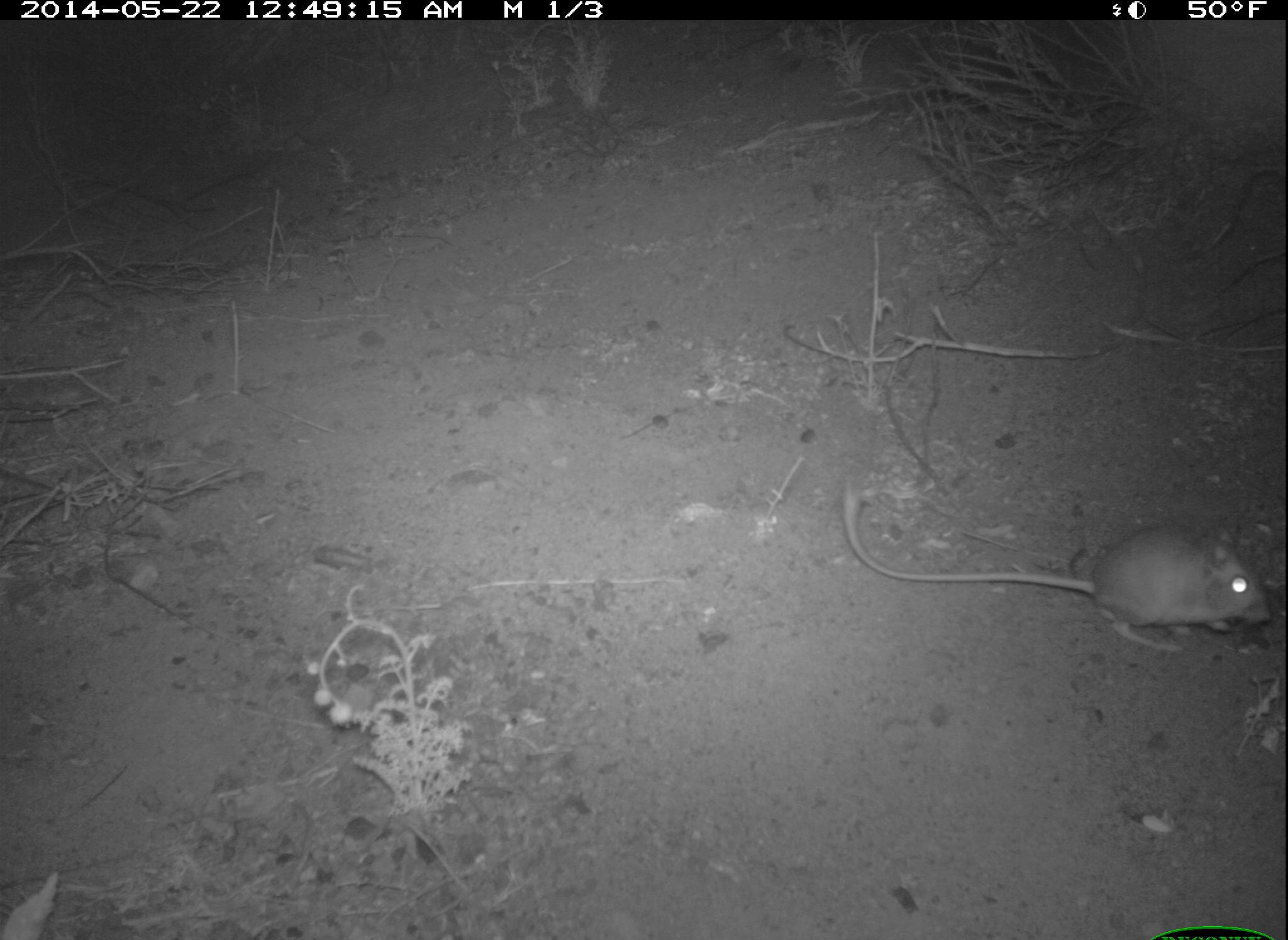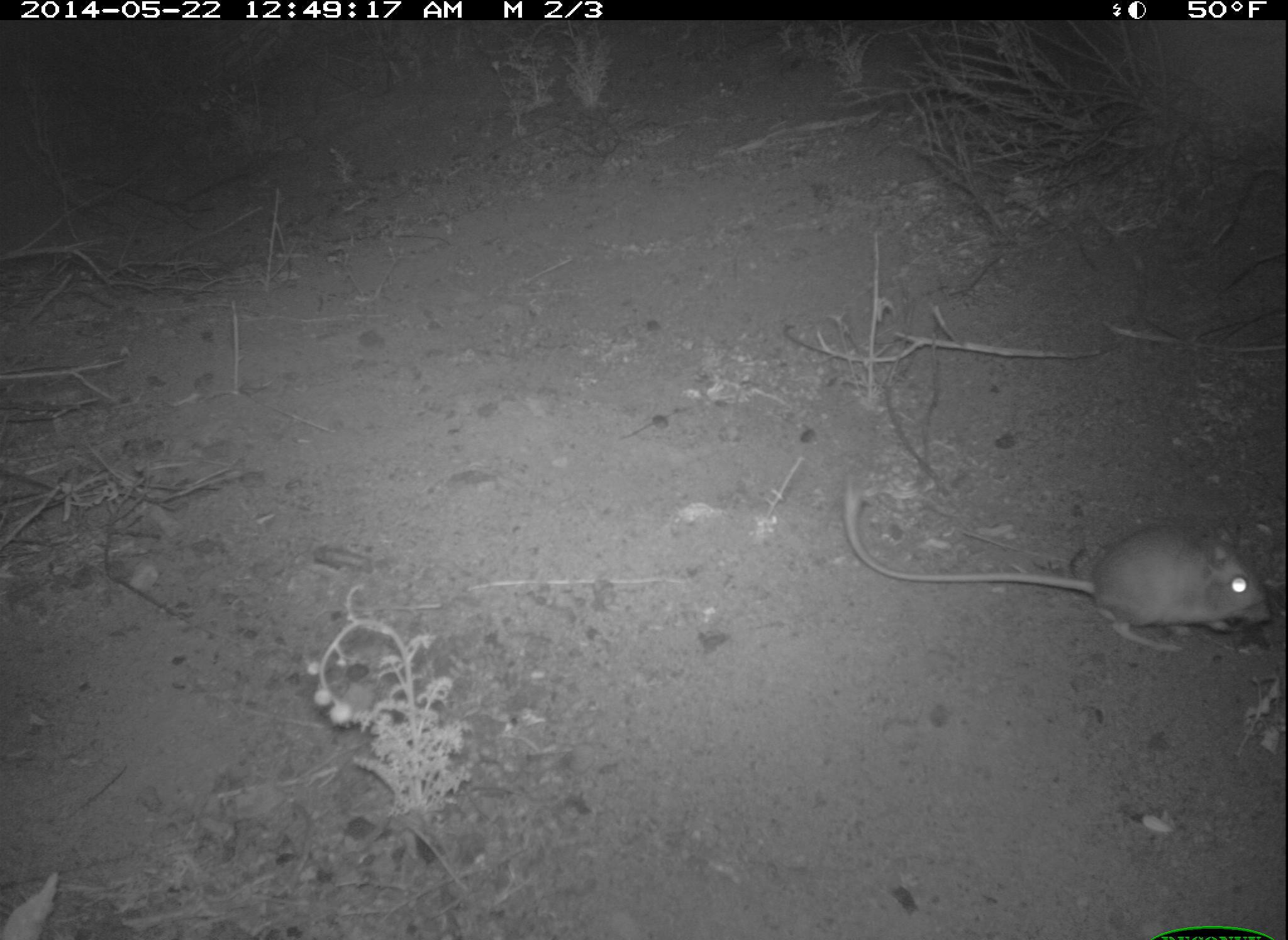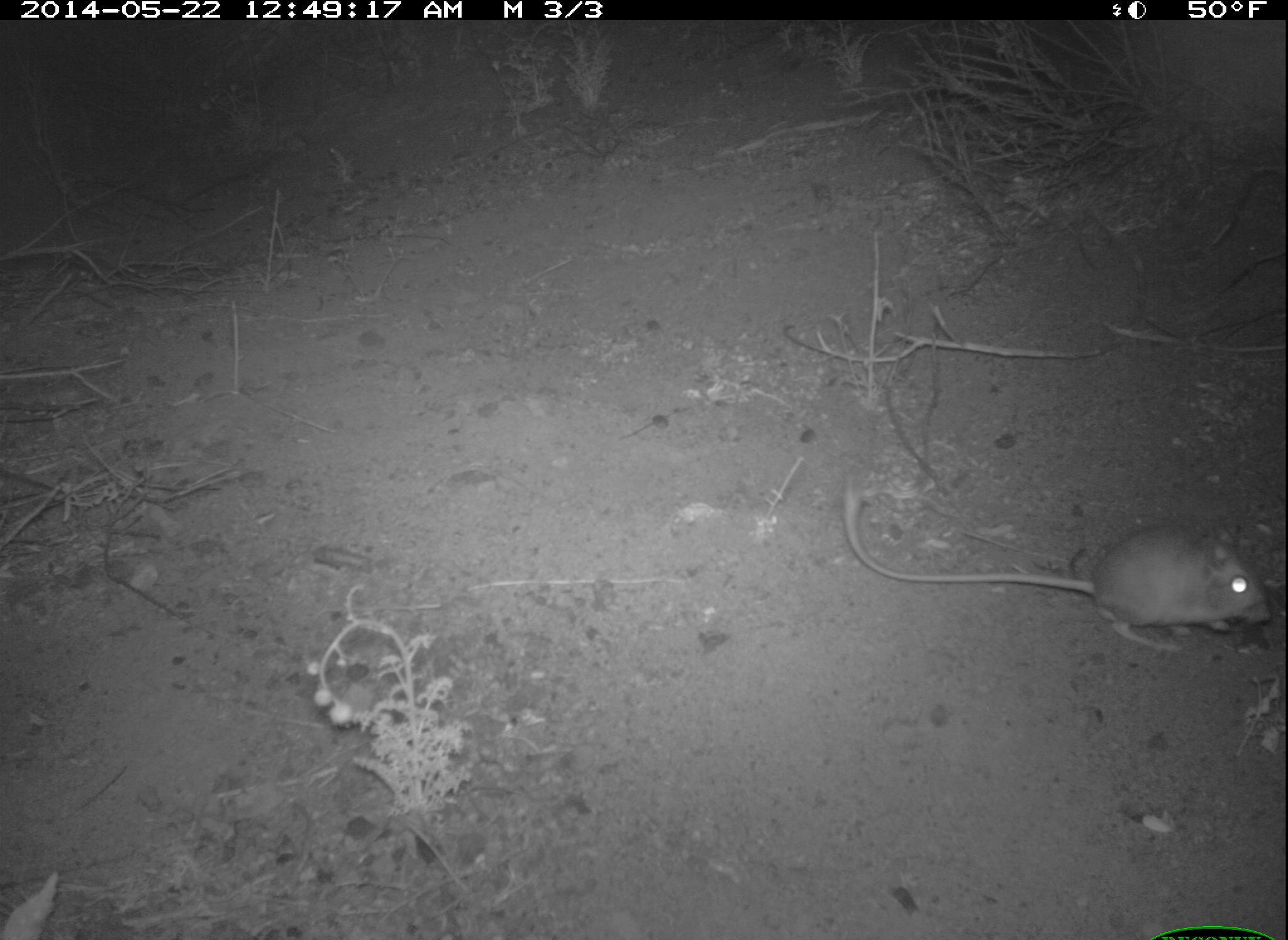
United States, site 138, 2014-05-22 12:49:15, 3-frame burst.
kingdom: Animalia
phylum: Chordata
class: Mammalia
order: Rodentia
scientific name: Rodentia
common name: rodent